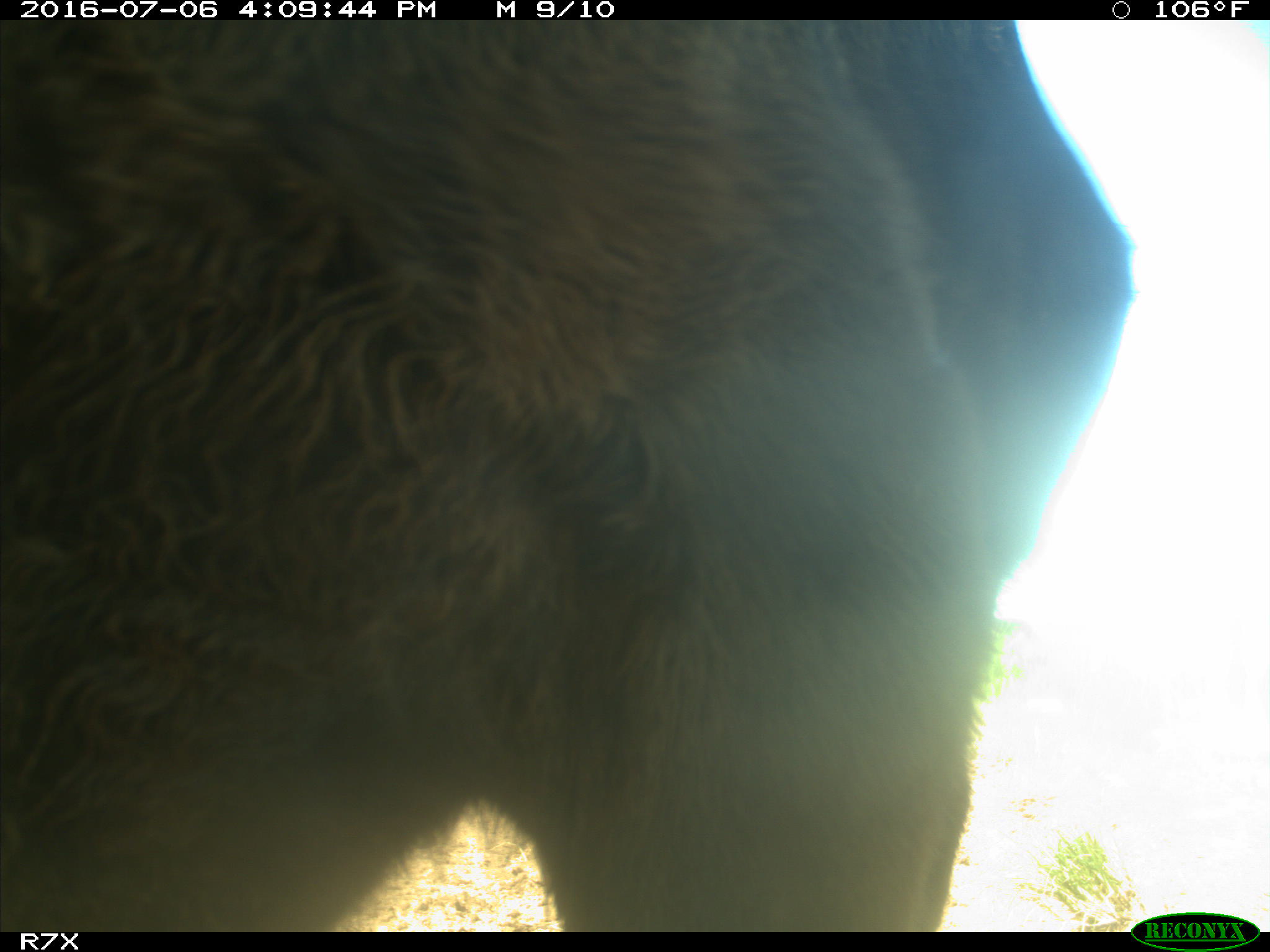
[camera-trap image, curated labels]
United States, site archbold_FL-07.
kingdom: Animalia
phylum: Chordata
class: Mammalia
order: Artiodactyla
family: Bovidae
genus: Bos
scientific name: Bos taurus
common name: domestic cow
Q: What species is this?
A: Bos taurus (domestic cow).